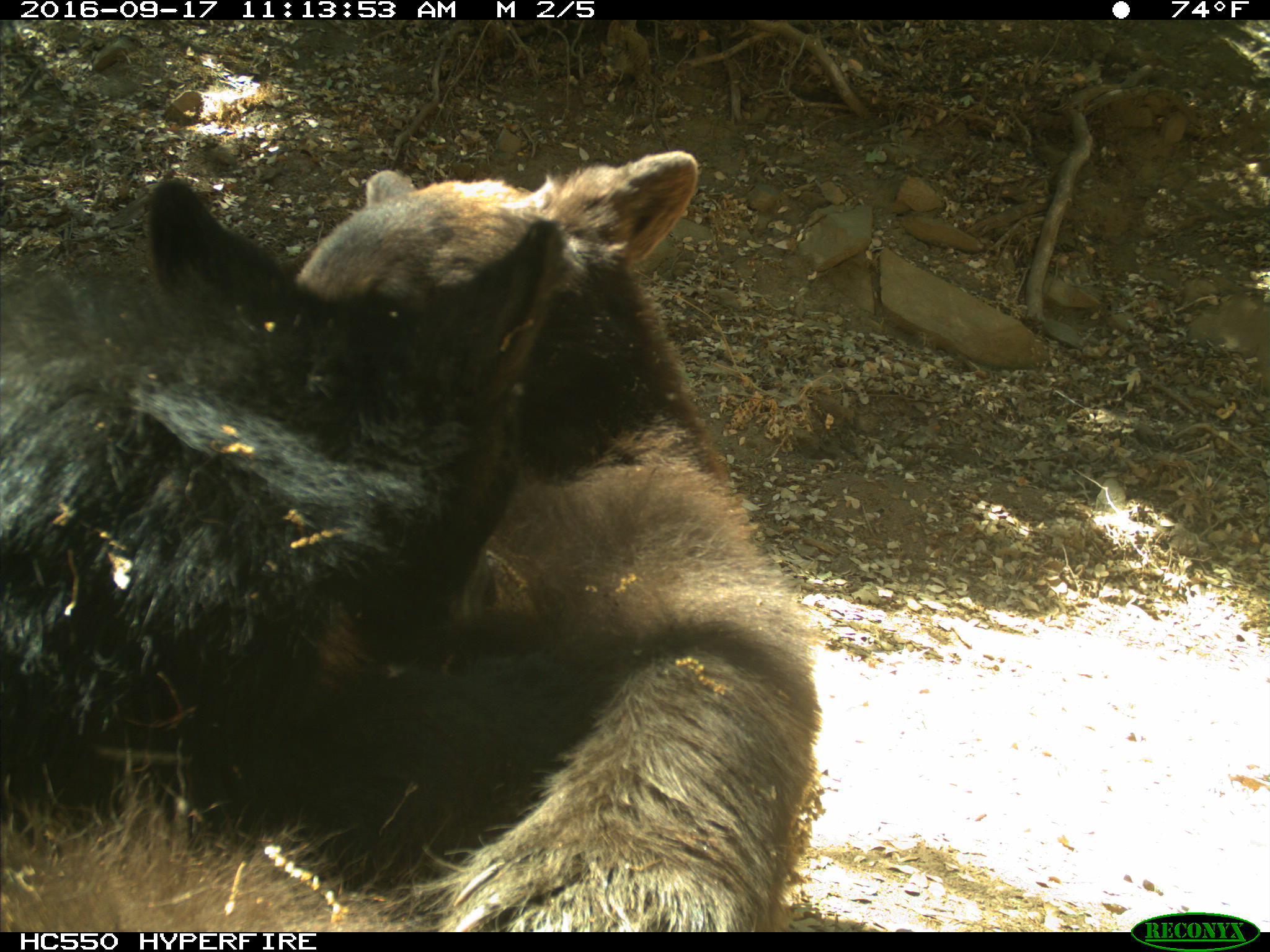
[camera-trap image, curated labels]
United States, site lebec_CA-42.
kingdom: Animalia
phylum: Chordata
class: Mammalia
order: Carnivora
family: Ursidae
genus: Ursus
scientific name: Ursus americanus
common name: american black bear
Ursus americanus (american black bear).